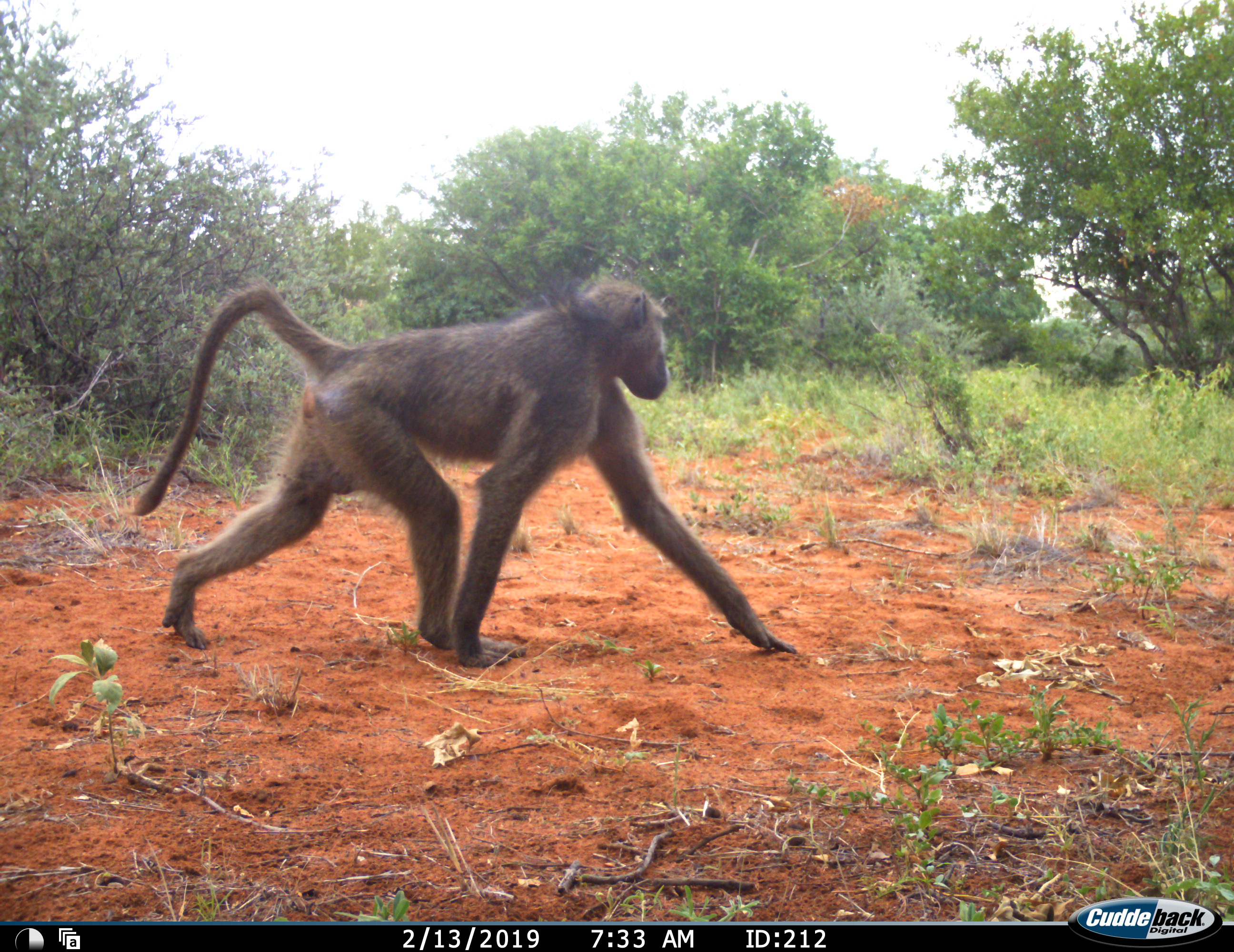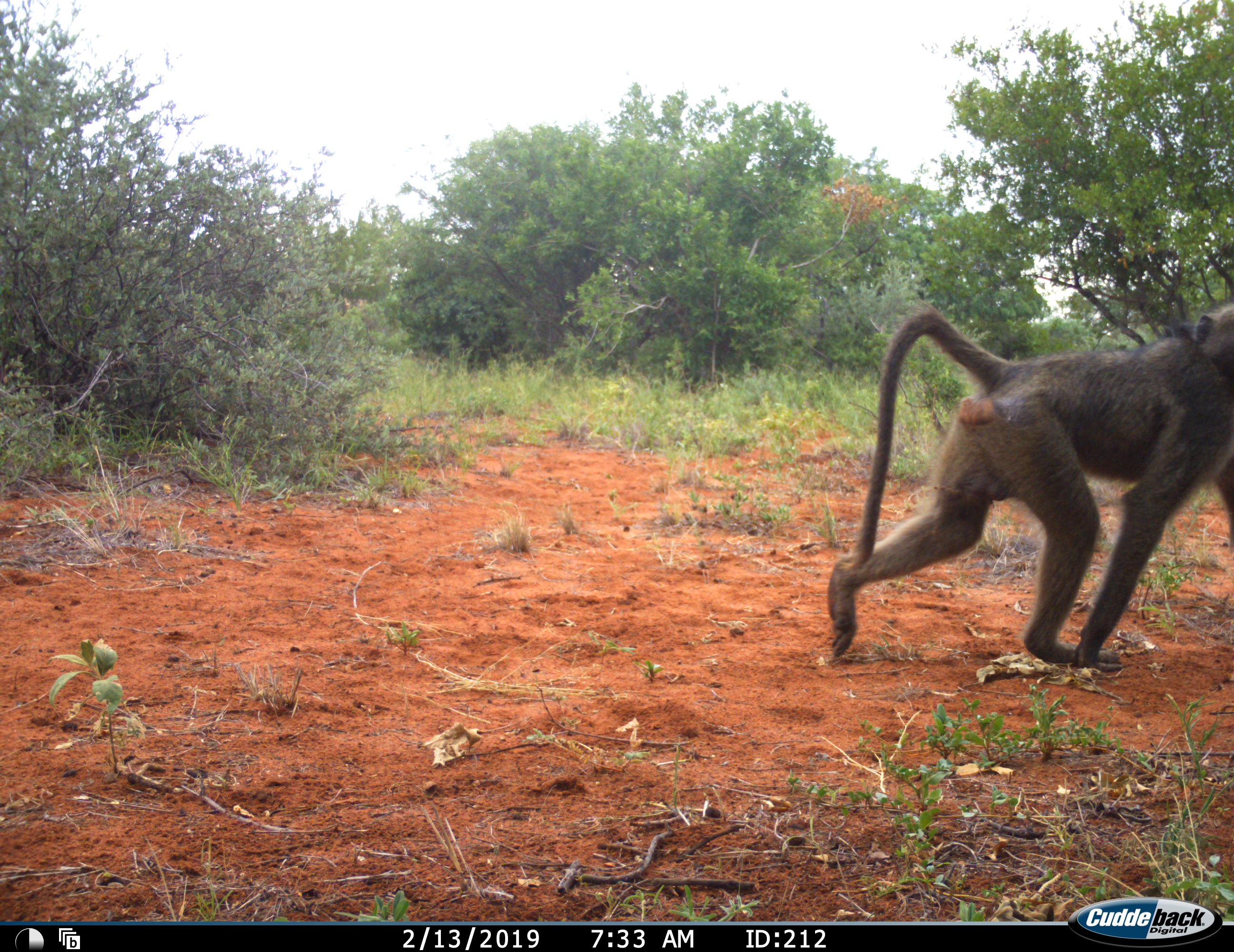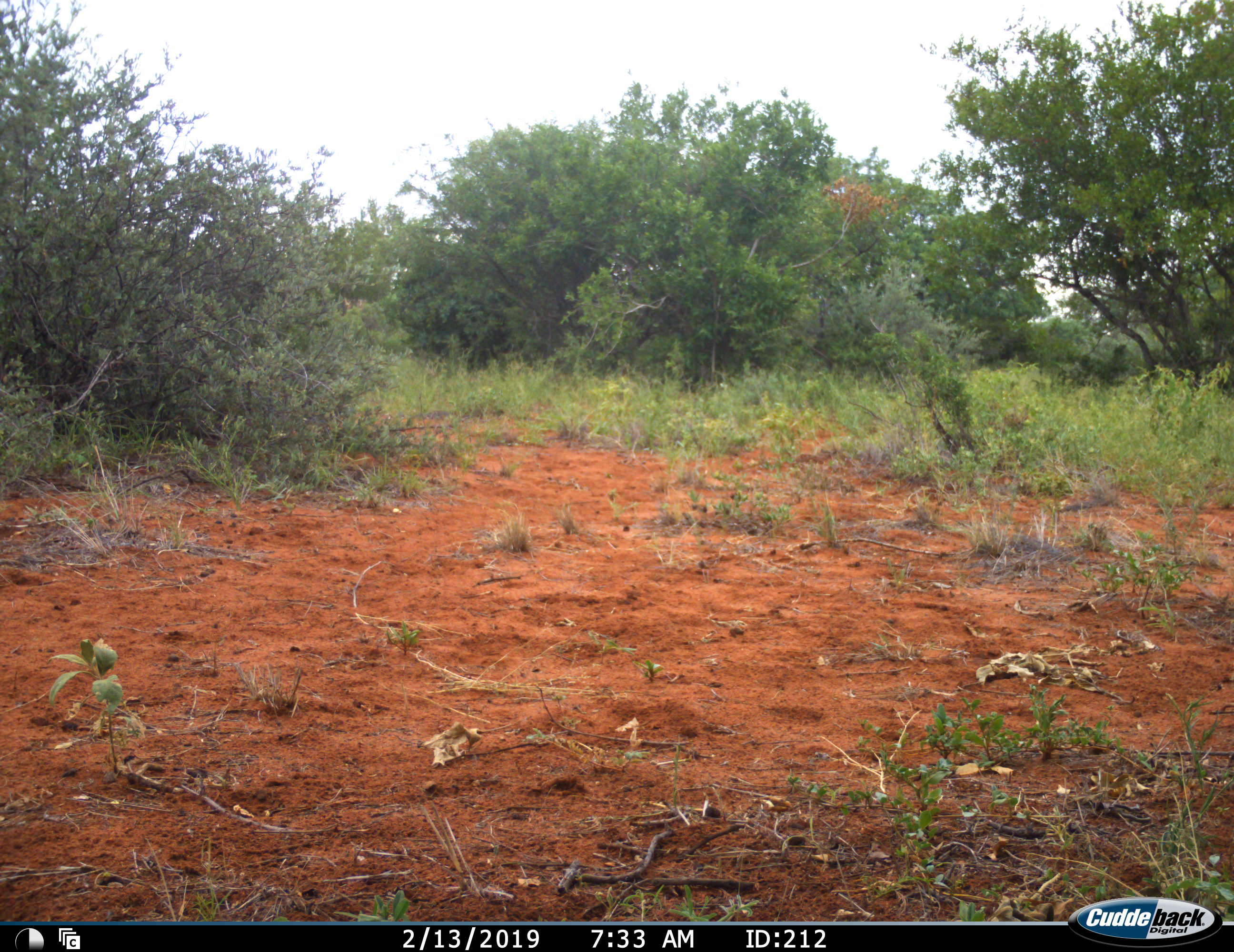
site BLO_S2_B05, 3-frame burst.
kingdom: Animalia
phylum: Chordata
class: Mammalia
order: Primates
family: Cercopithecidae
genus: Papio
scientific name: Papio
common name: baboon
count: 1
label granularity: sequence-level